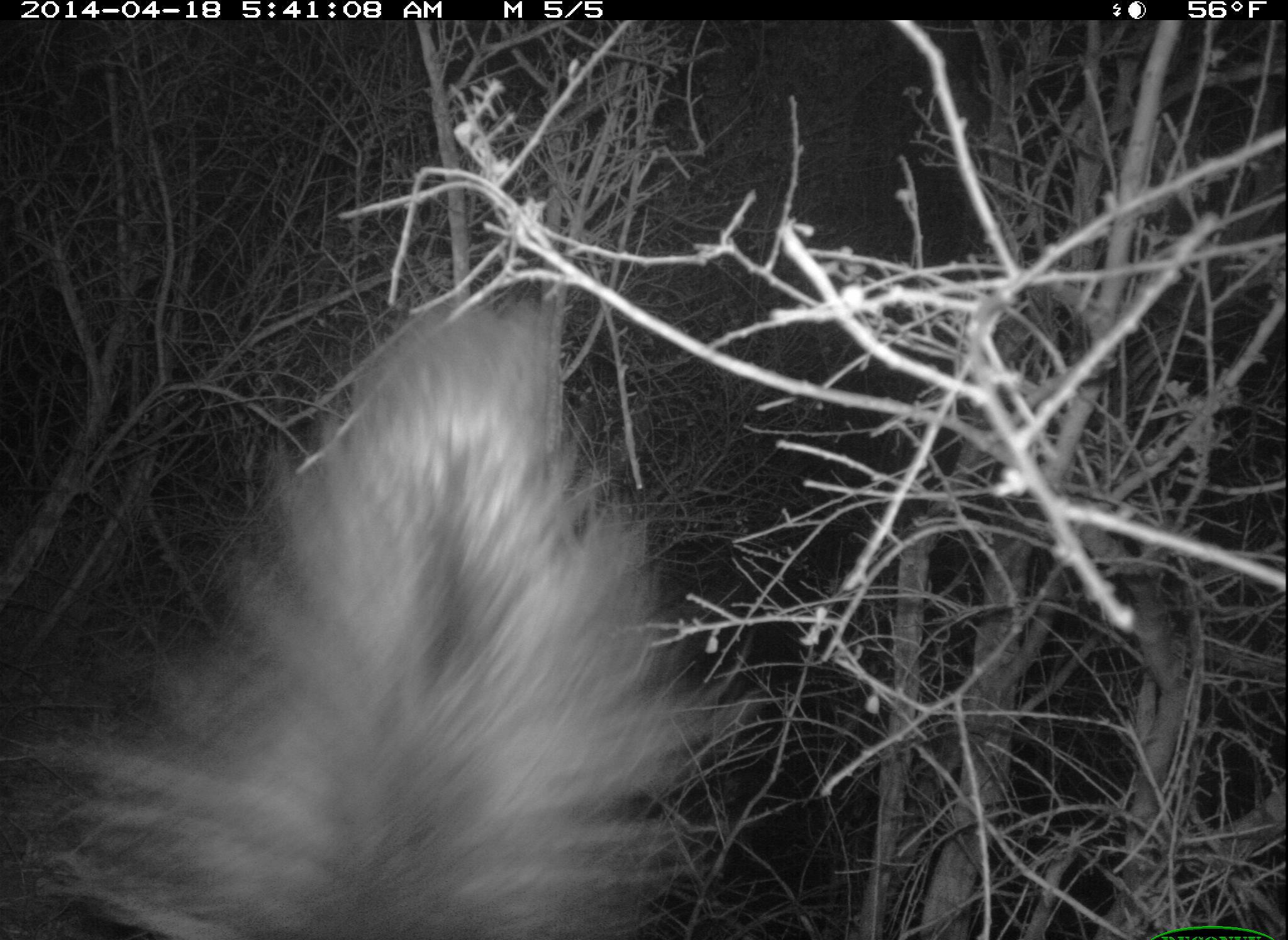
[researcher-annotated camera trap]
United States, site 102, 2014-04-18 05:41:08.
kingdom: Animalia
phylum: Chordata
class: Mammalia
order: Carnivora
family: Mephitidae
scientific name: Mephitidae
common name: skunk